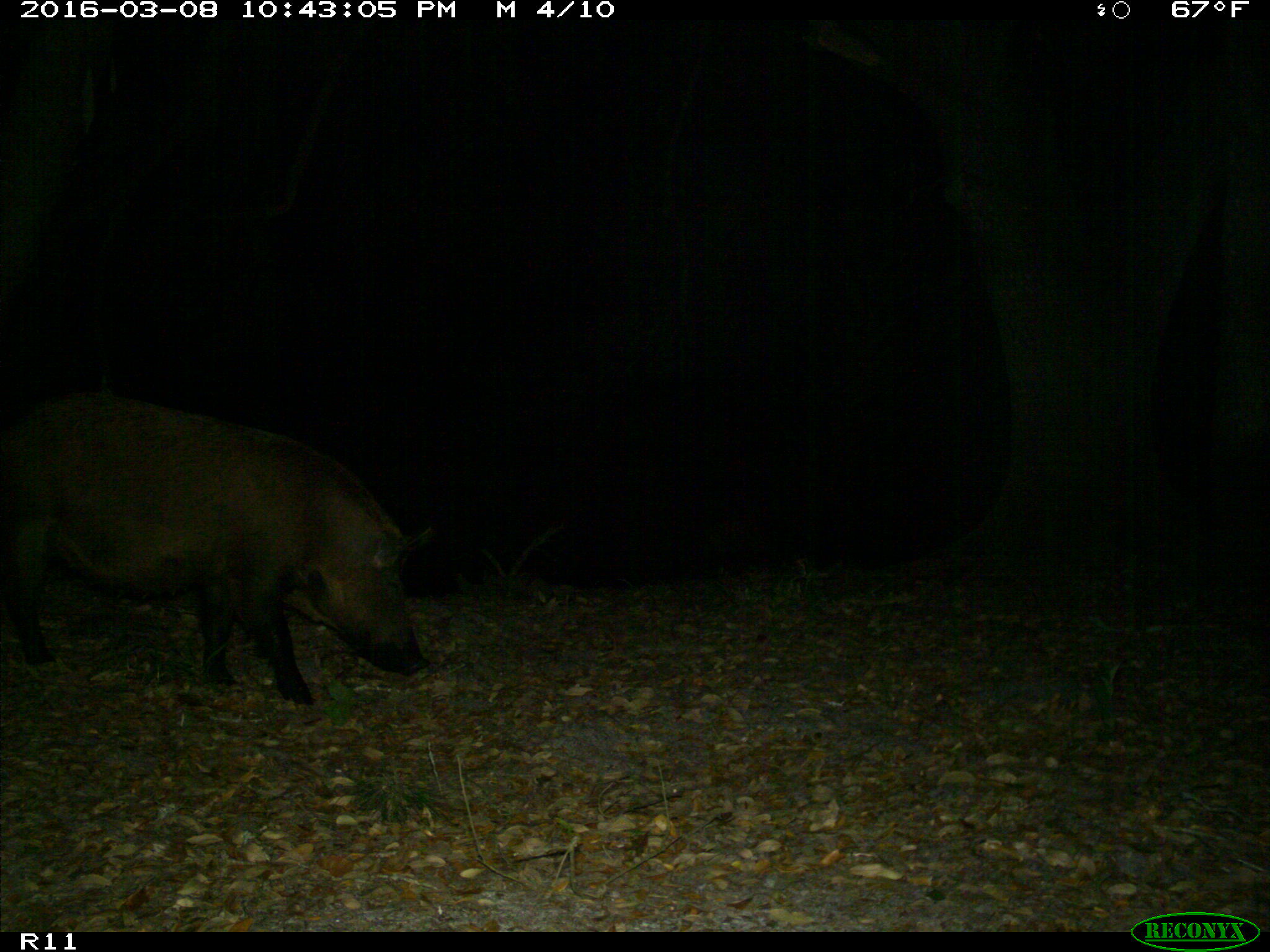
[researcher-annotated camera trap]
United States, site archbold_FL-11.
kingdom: Animalia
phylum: Chordata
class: Mammalia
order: Artiodactyla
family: Suidae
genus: Sus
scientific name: Sus scrofa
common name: wild boar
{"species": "Sus scrofa (wild boar)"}